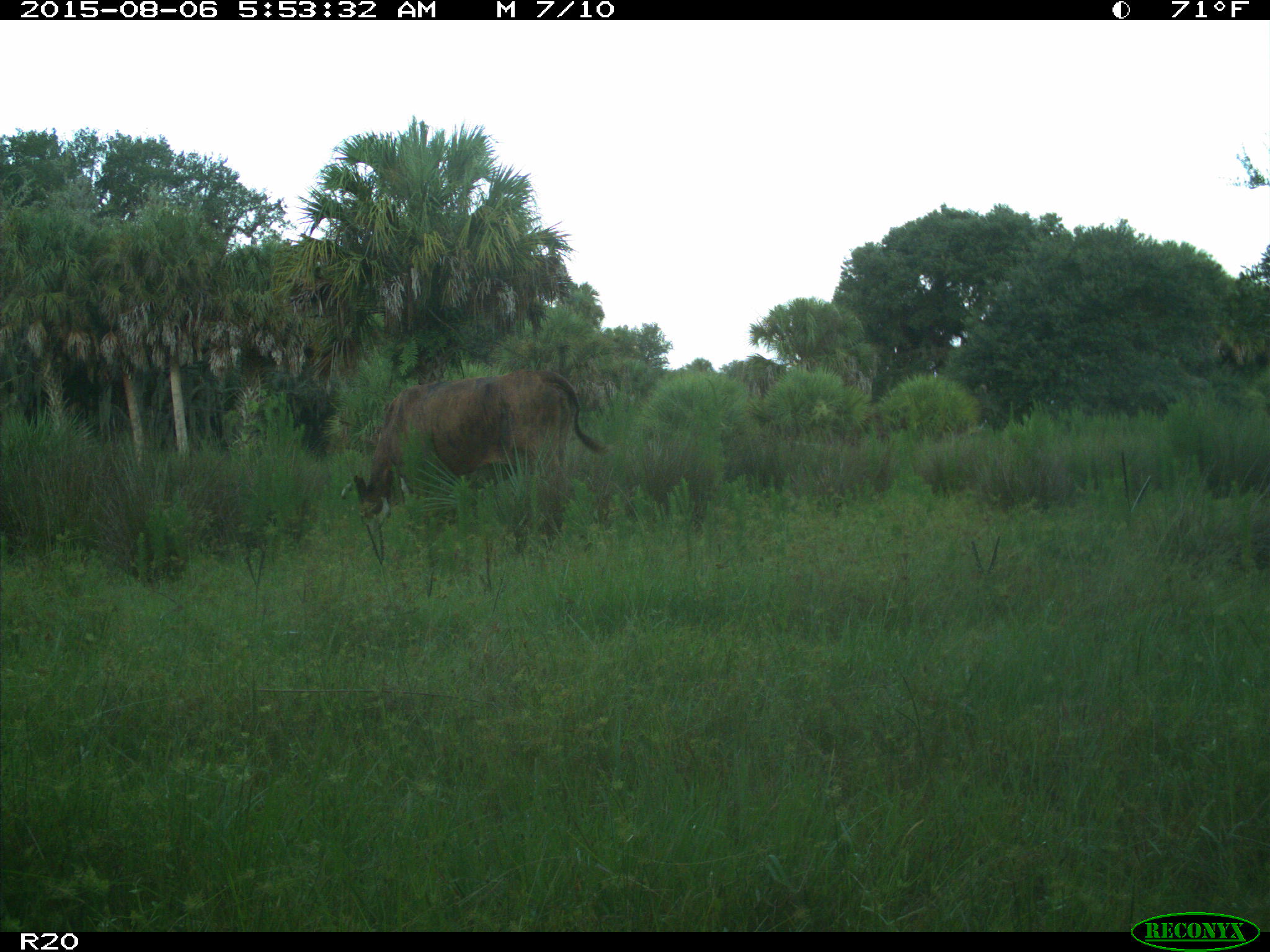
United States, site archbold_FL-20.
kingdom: Animalia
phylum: Chordata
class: Mammalia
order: Artiodactyla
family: Bovidae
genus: Bos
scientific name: Bos taurus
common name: domestic cow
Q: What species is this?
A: Bos taurus (domestic cow).